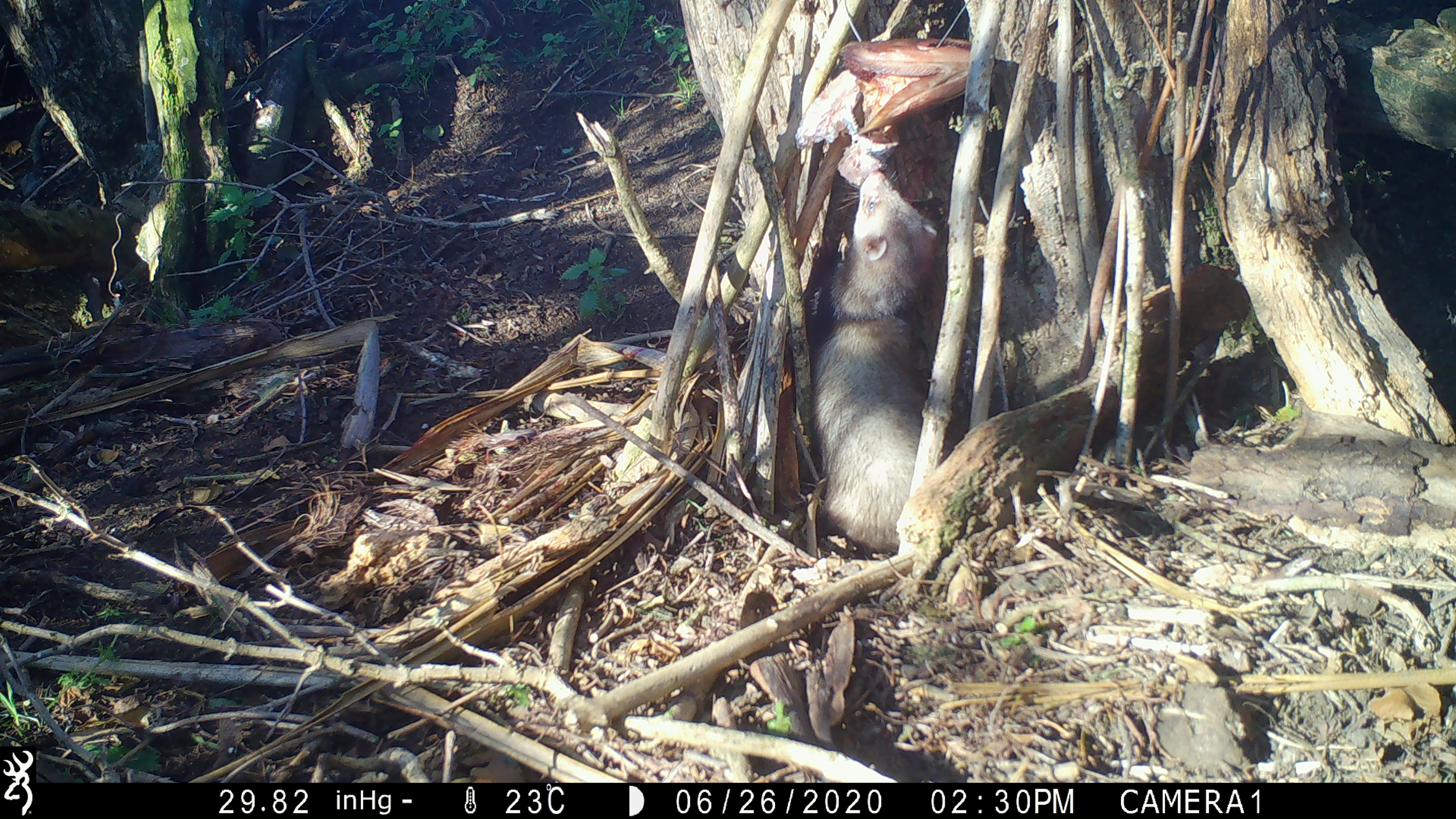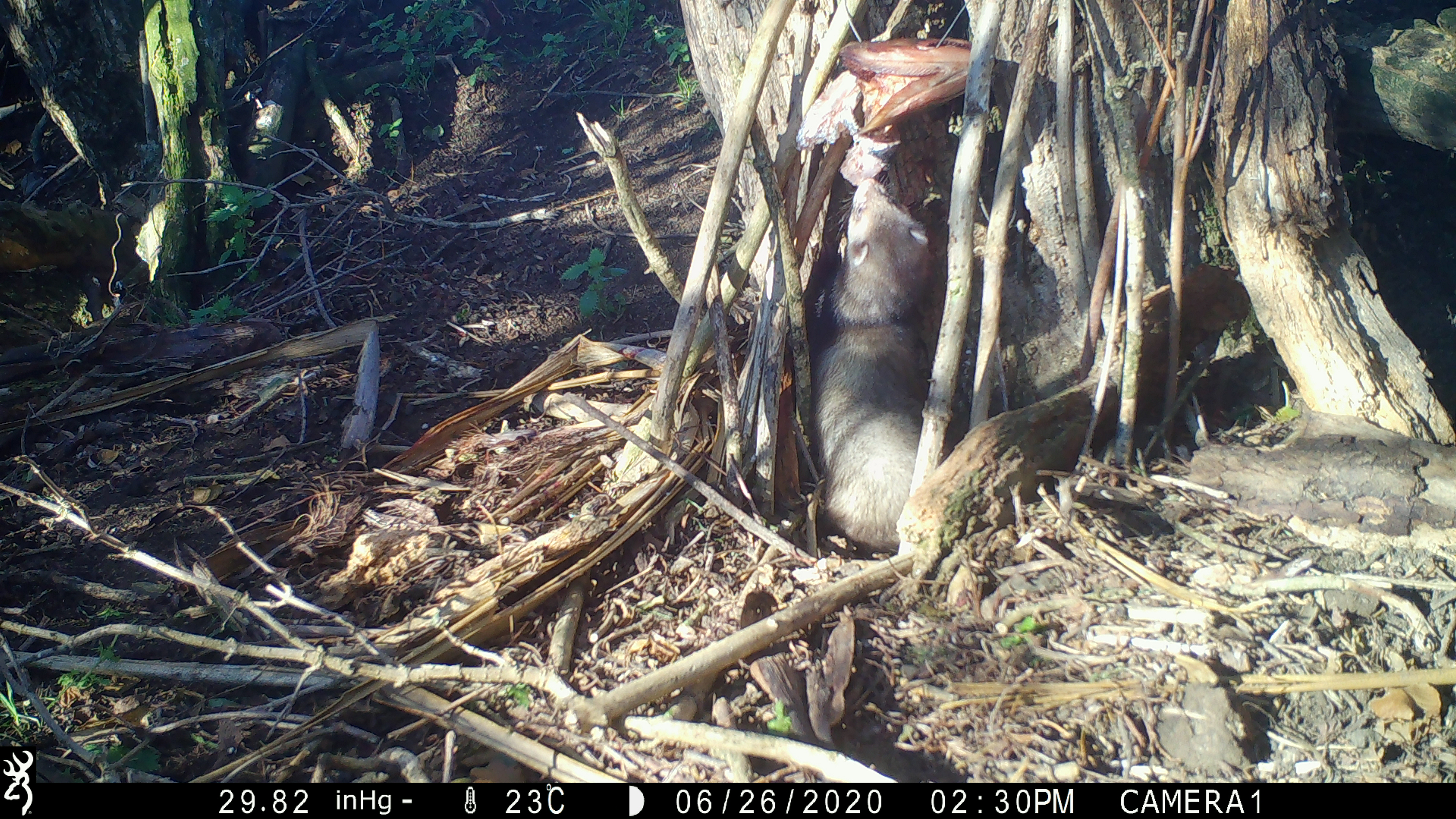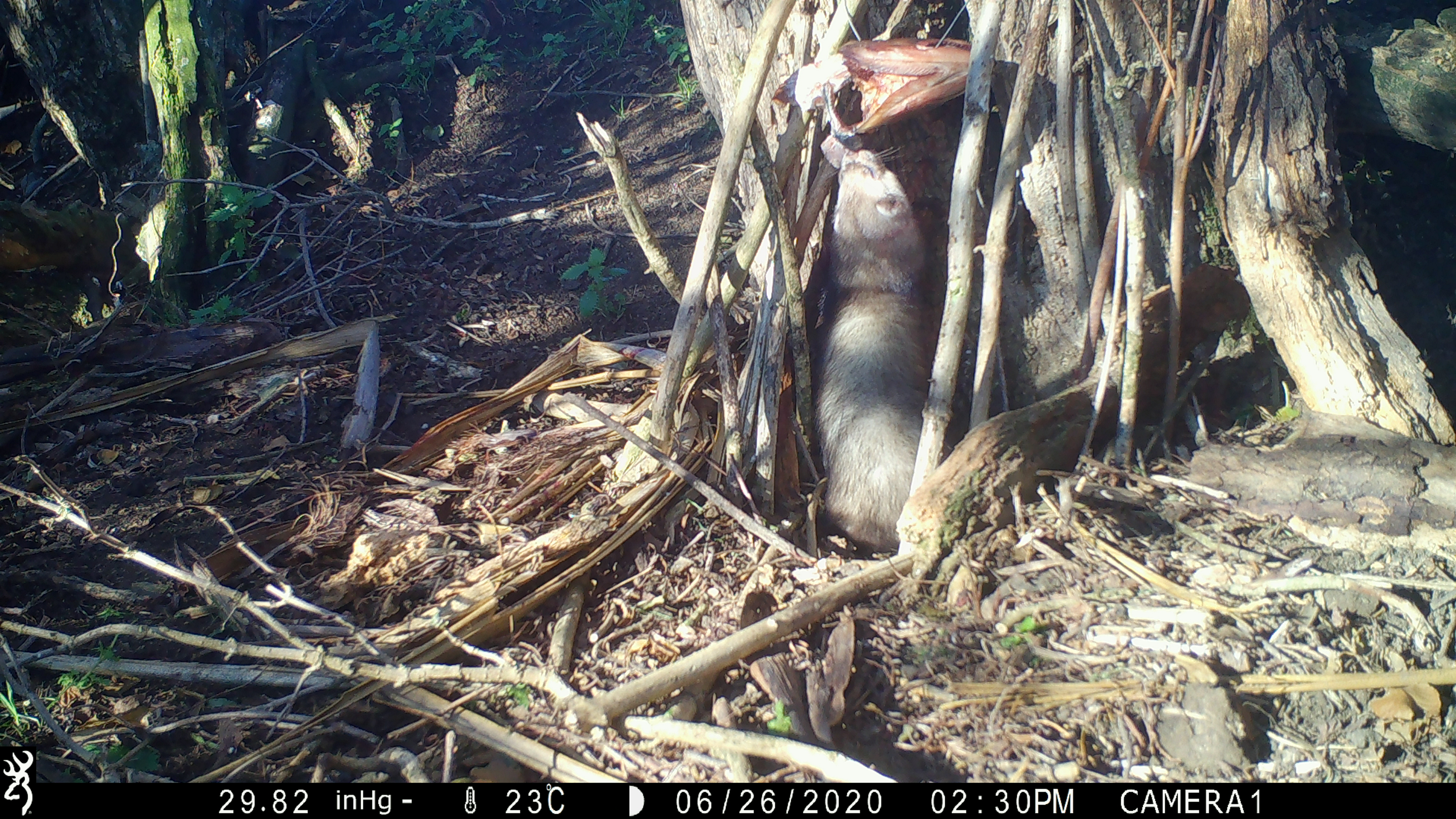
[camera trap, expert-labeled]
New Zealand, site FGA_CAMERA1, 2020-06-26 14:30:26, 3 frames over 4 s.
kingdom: Animalia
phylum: Chordata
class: Mammalia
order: Carnivora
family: Mustelidae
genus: Mustela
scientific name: Mustela furo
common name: ferret